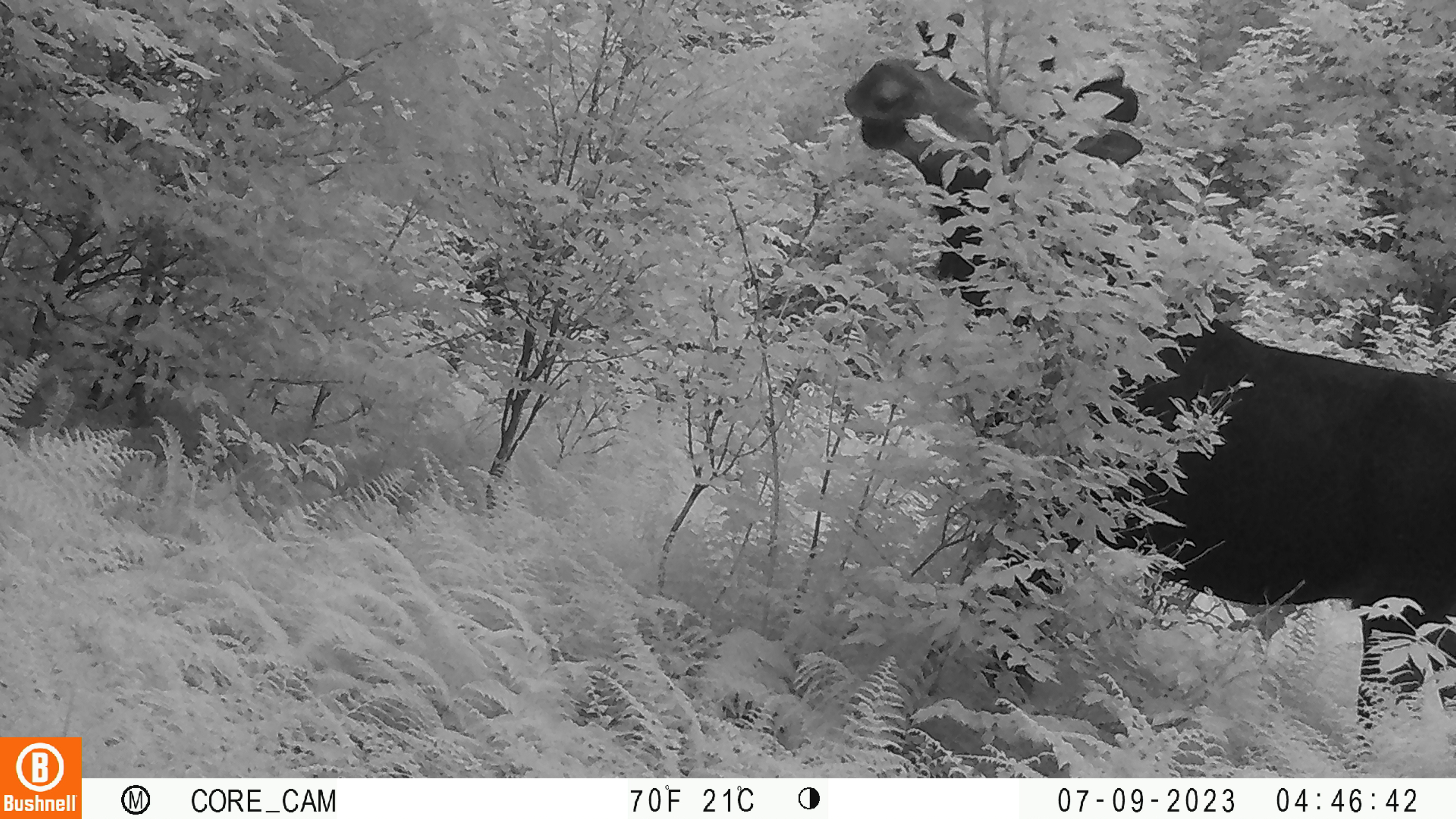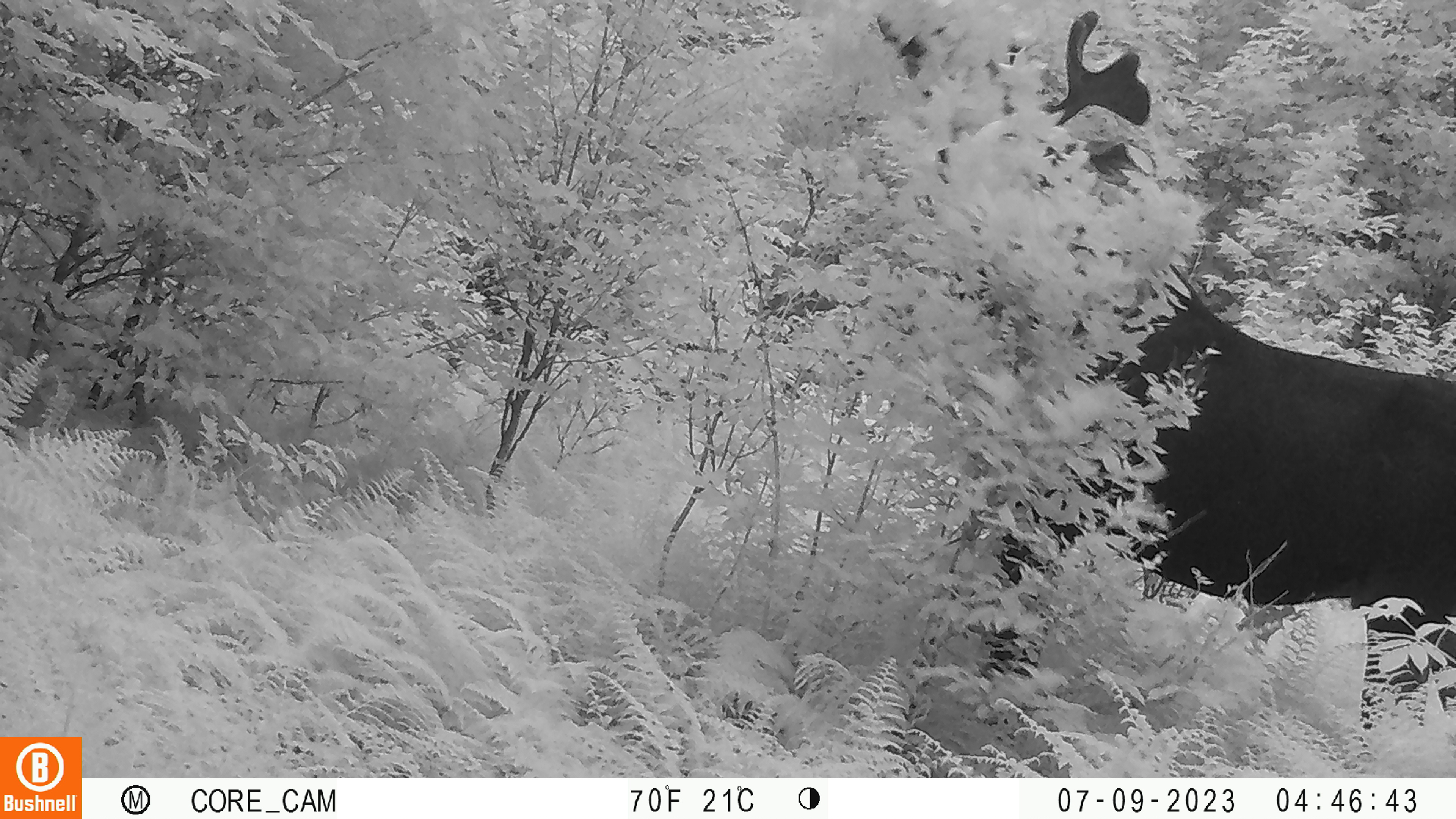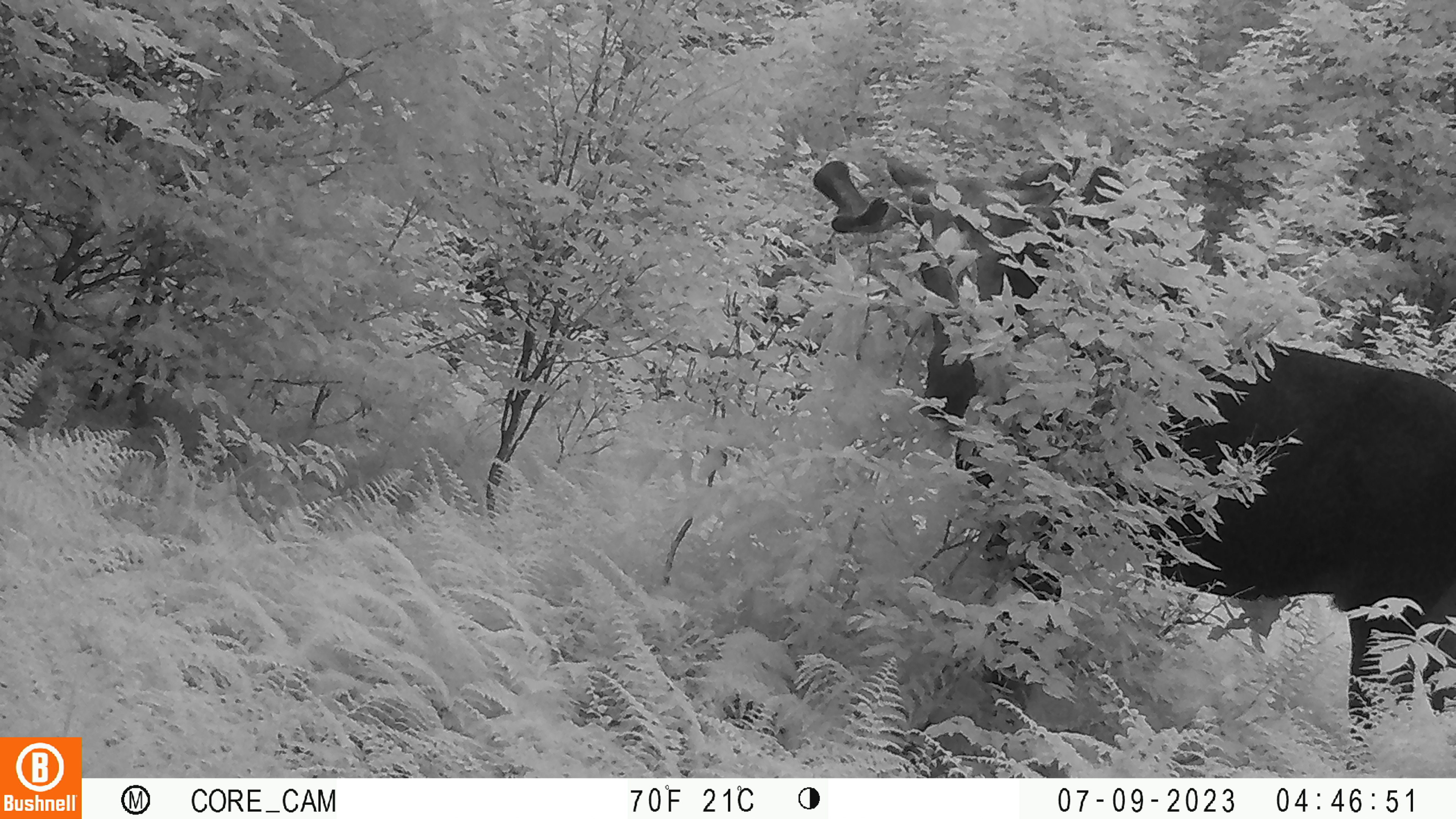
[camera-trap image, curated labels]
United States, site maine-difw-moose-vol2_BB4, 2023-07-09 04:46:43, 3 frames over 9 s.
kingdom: Animalia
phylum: Chordata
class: Mammalia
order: Artiodactyla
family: Cervidae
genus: Alces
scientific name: Alces alces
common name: moose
Moose (Alces alces).